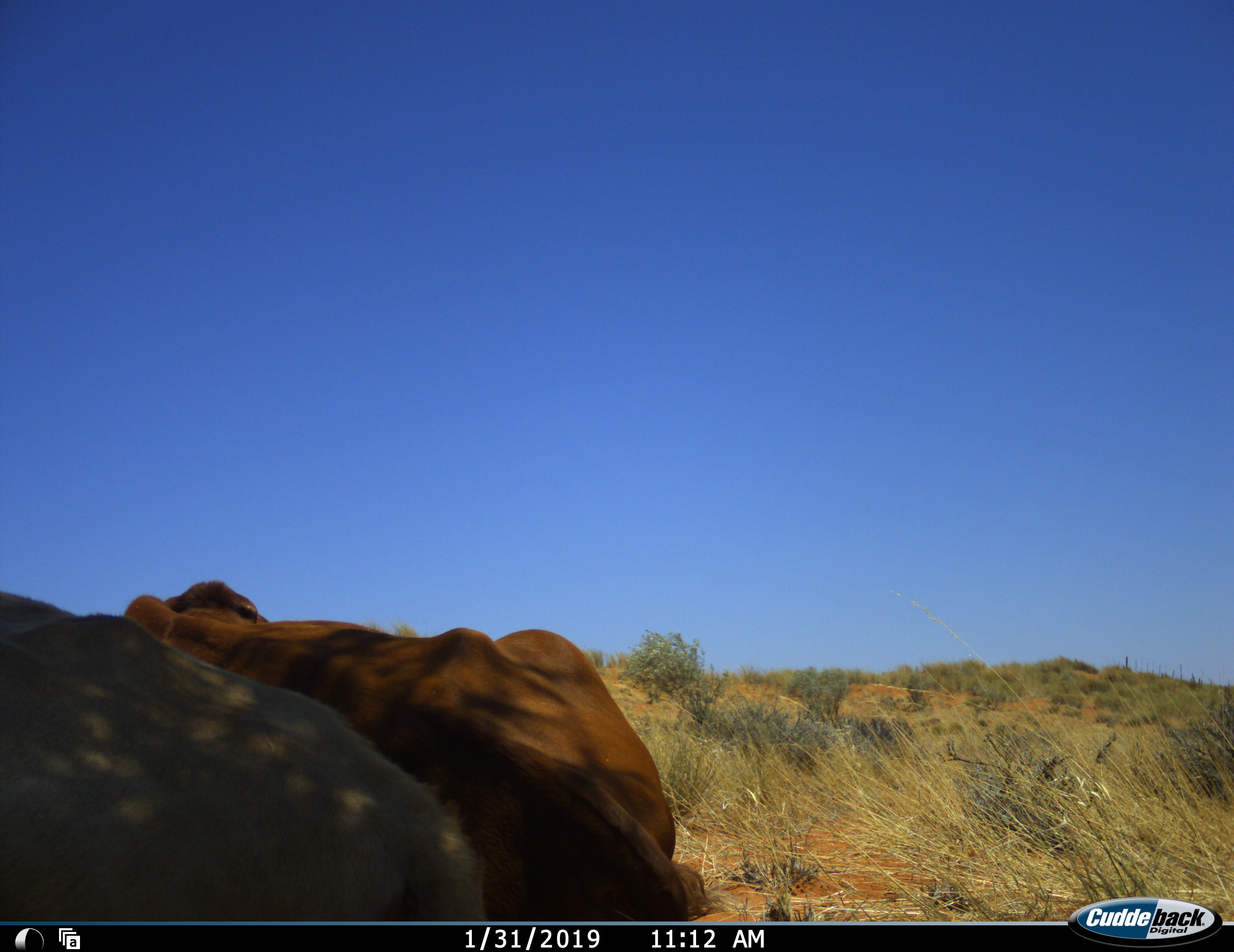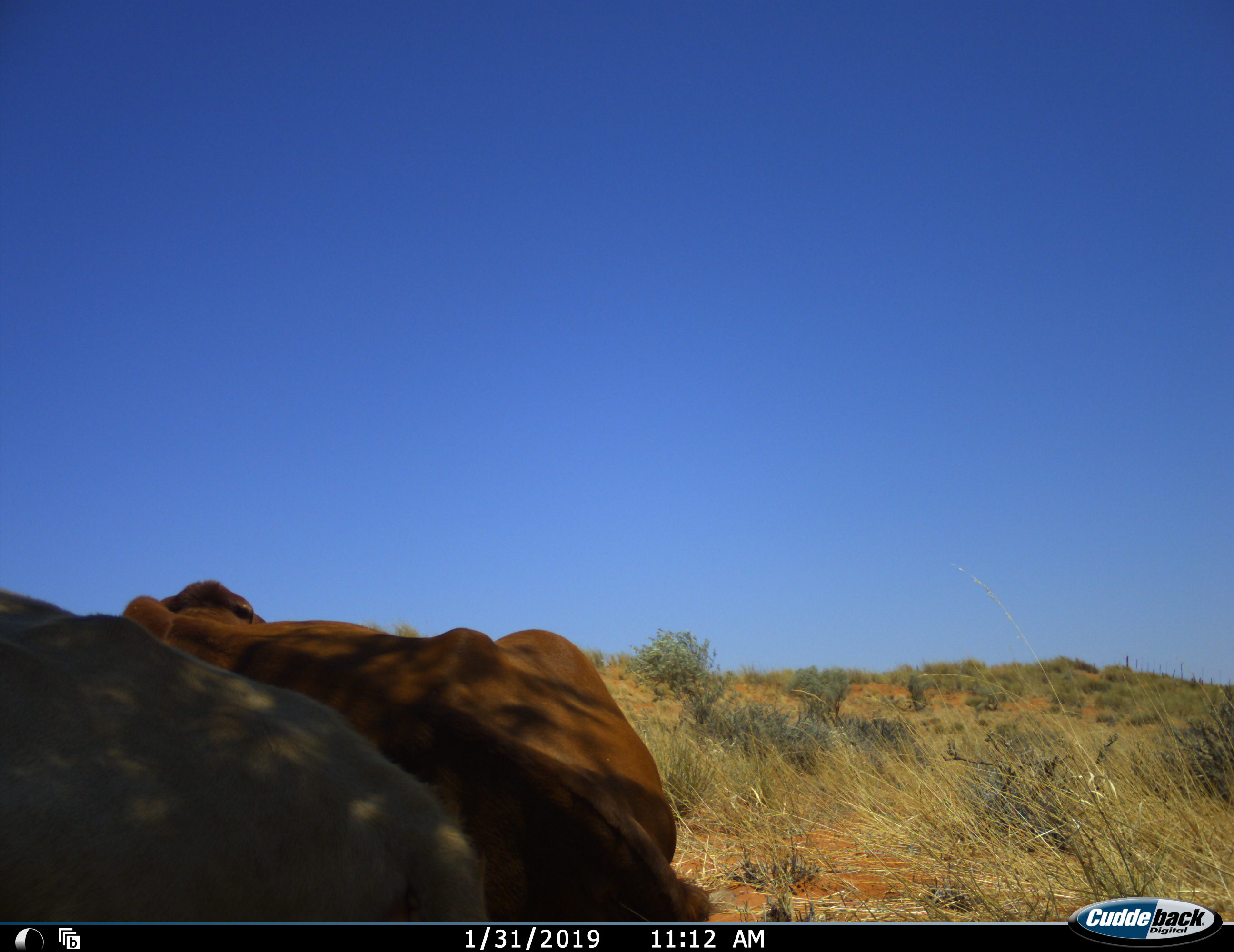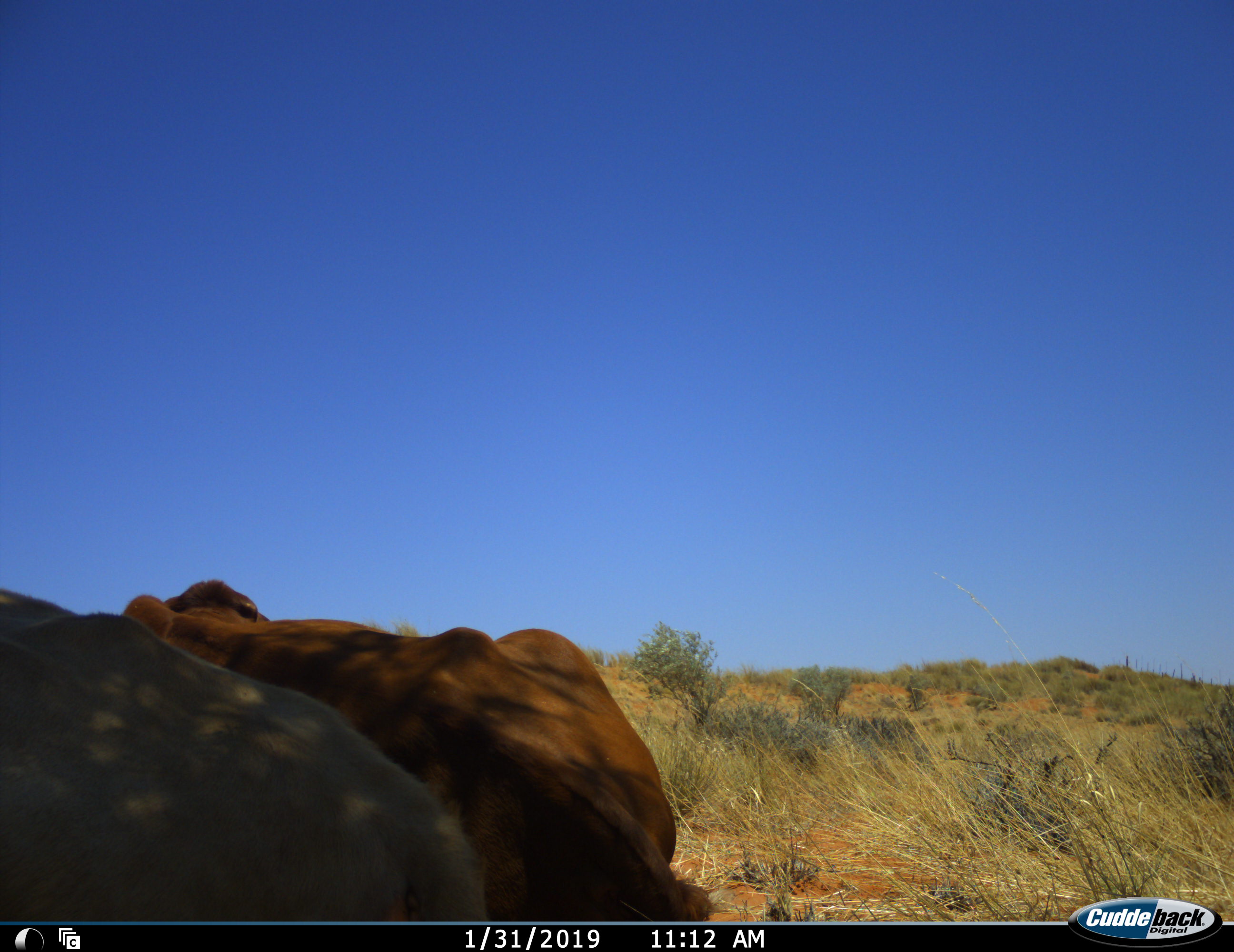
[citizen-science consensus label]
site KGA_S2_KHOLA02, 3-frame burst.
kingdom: Animalia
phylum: Chordata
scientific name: Vertebrata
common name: domestic animal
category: domesticanimal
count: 2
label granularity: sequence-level